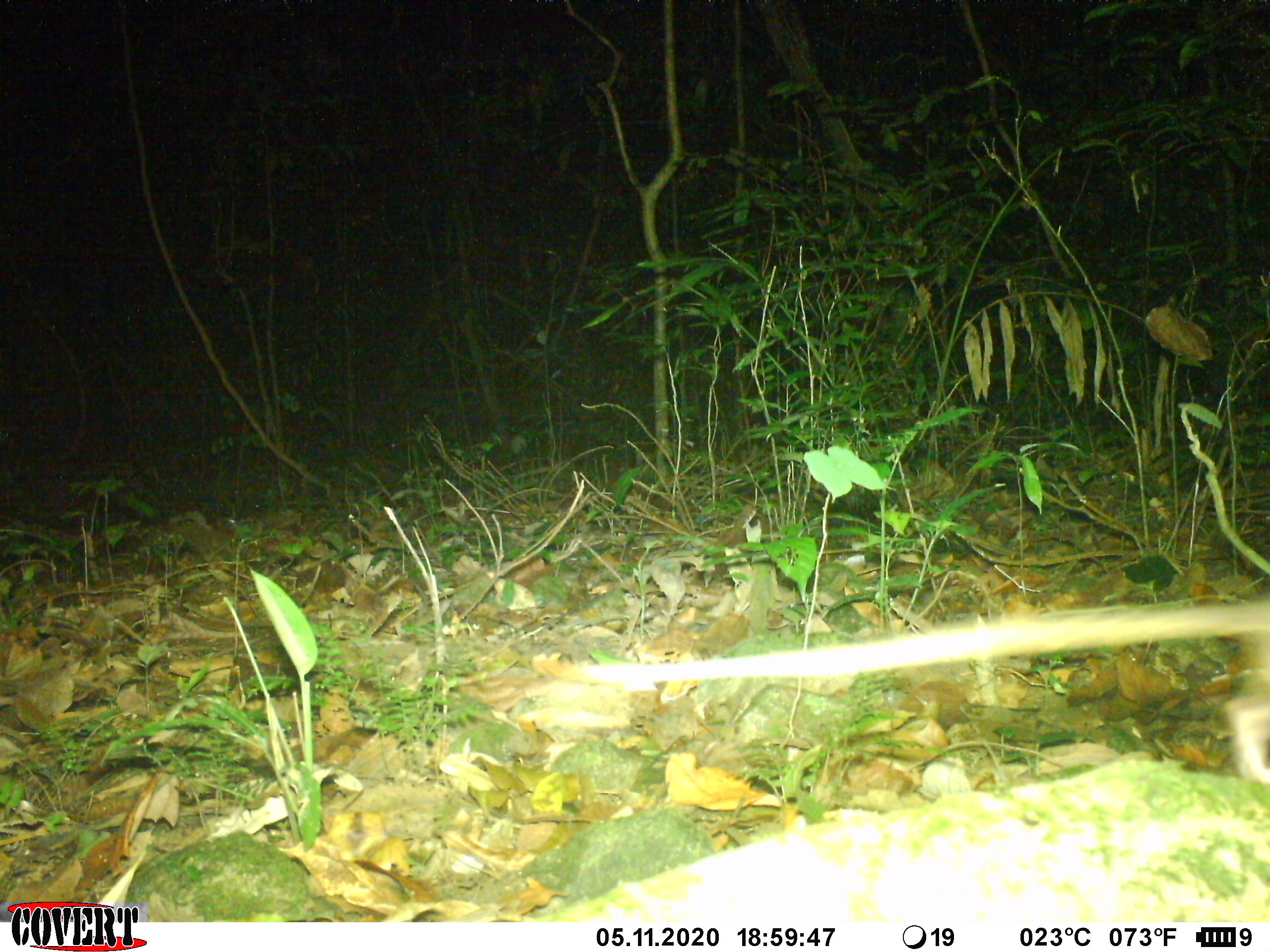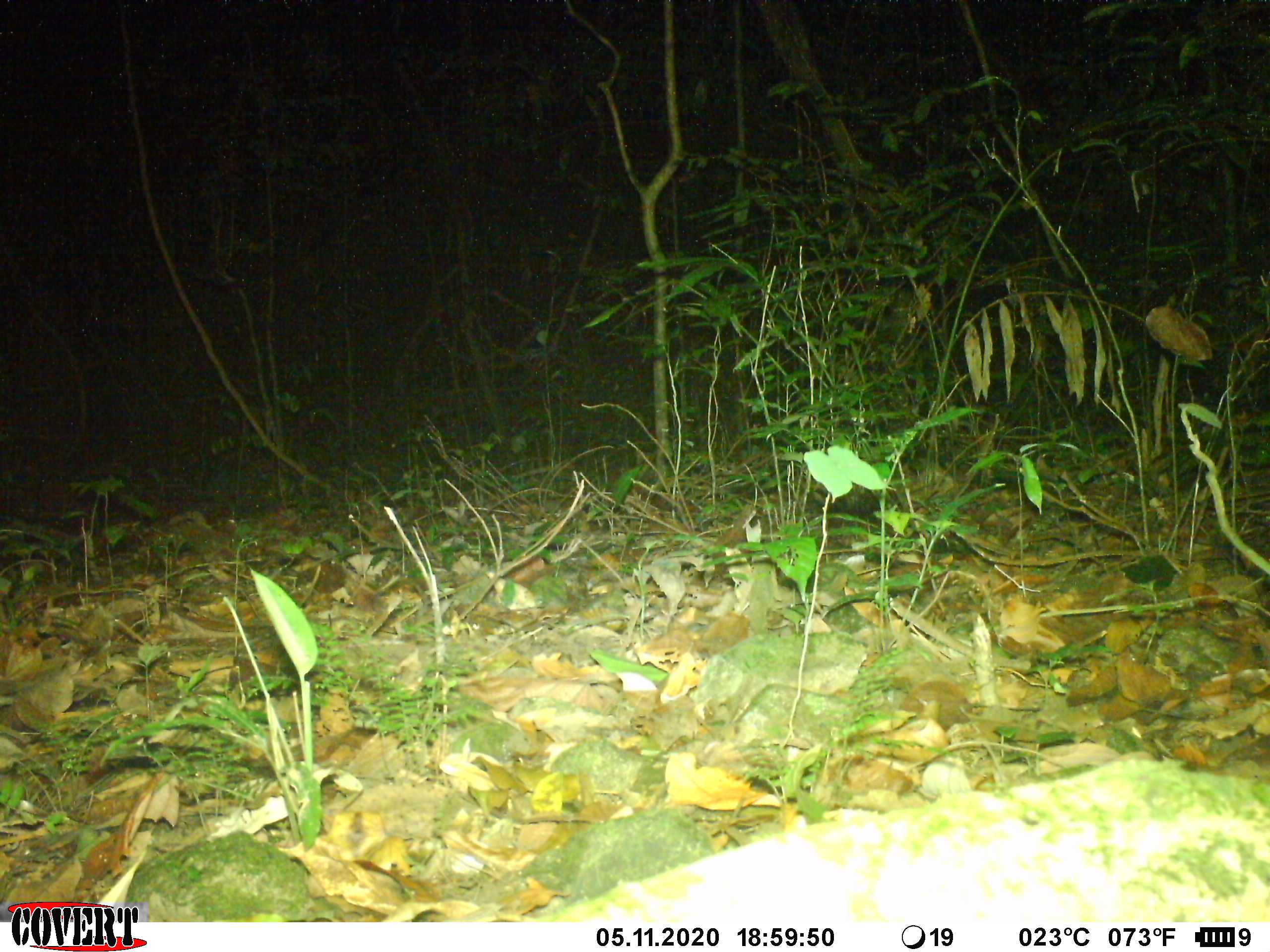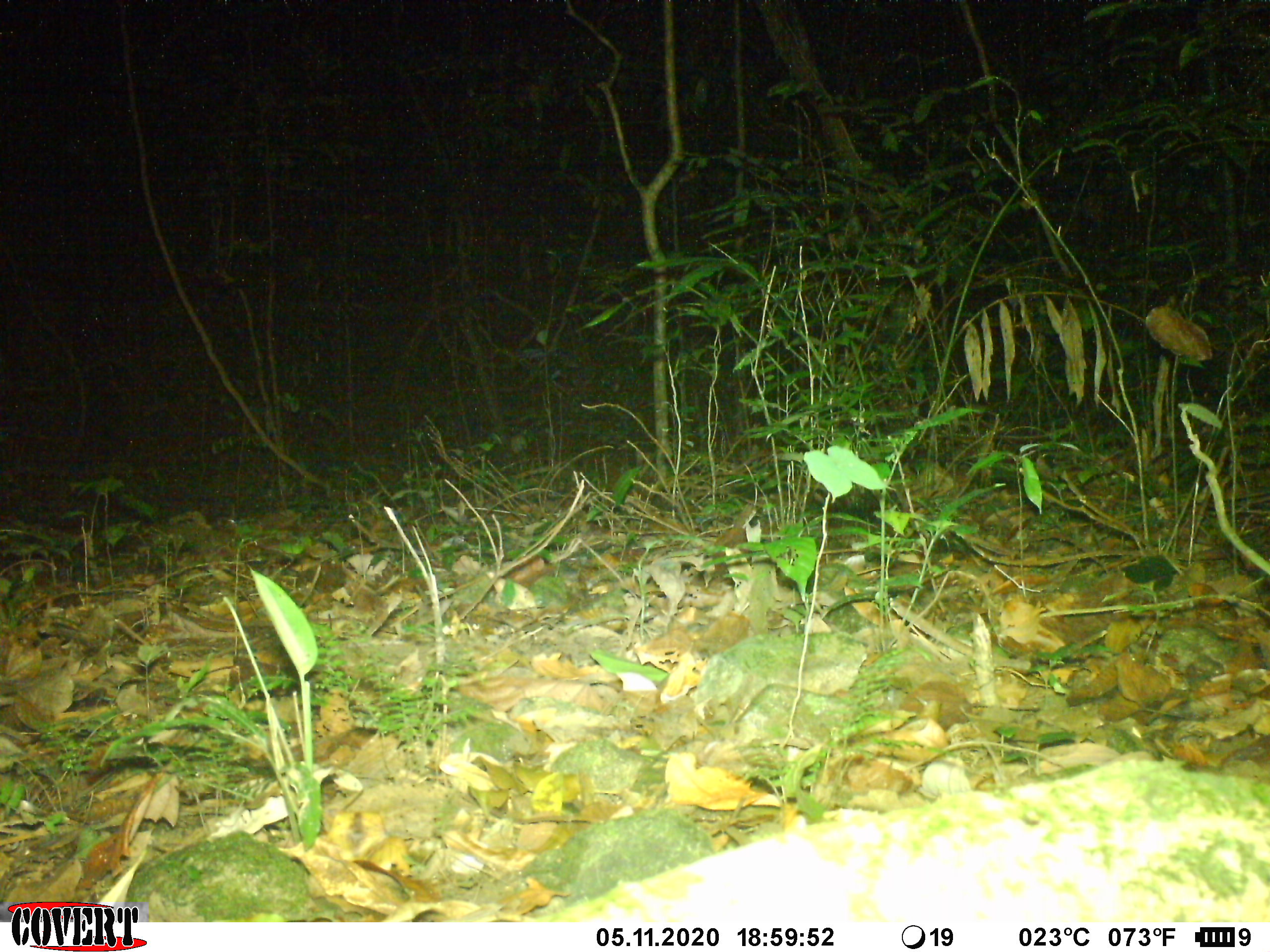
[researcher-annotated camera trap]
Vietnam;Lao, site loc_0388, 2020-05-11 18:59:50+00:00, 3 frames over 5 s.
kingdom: Animalia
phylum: Chordata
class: Mammalia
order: Rodentia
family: Muridae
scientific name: Muridae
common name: old-world mice and rats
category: unidentified murid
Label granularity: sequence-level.